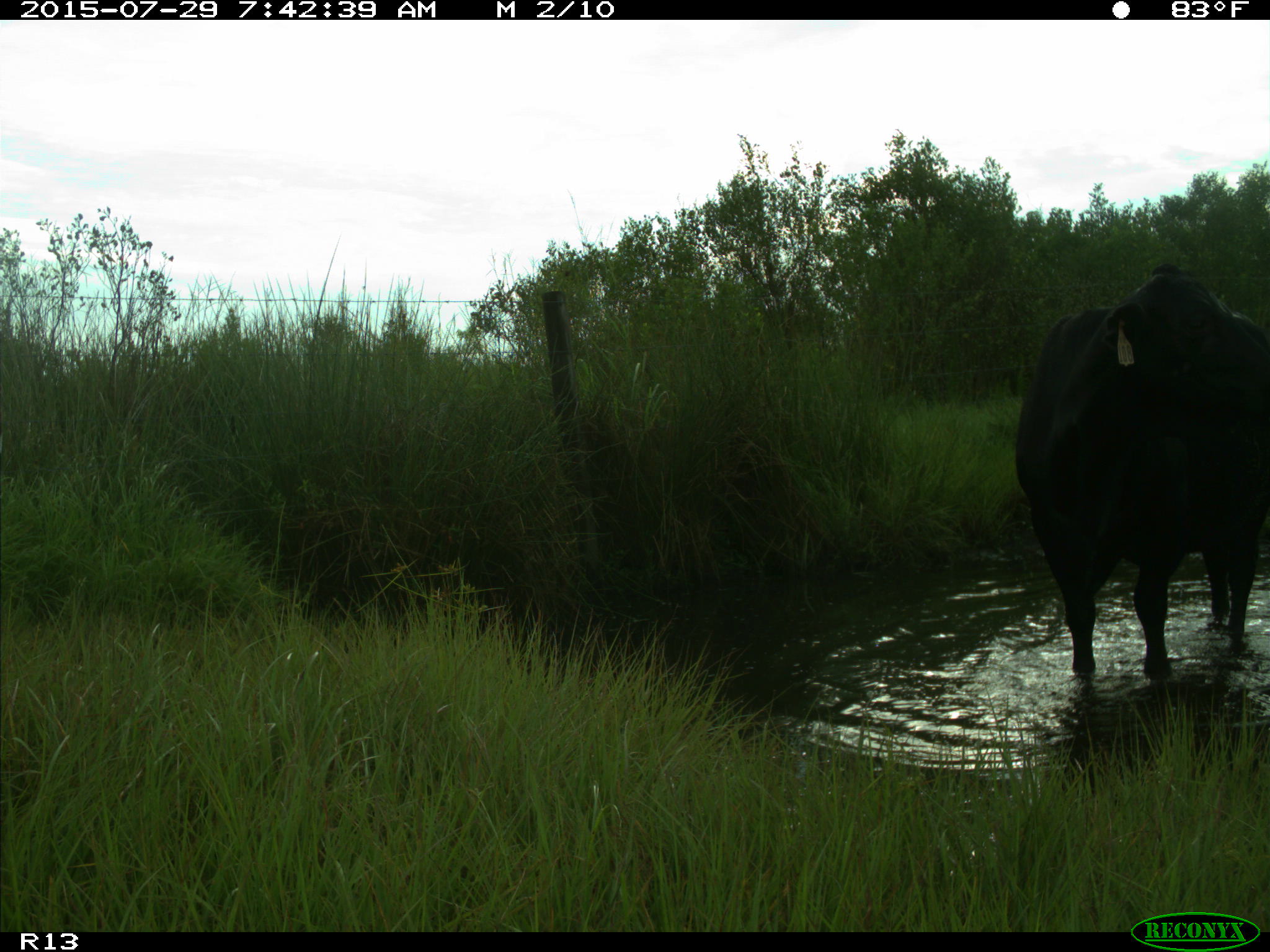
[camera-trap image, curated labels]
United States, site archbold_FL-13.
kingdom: Animalia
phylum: Chordata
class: Mammalia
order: Artiodactyla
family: Bovidae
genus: Bos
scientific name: Bos taurus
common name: domestic cow